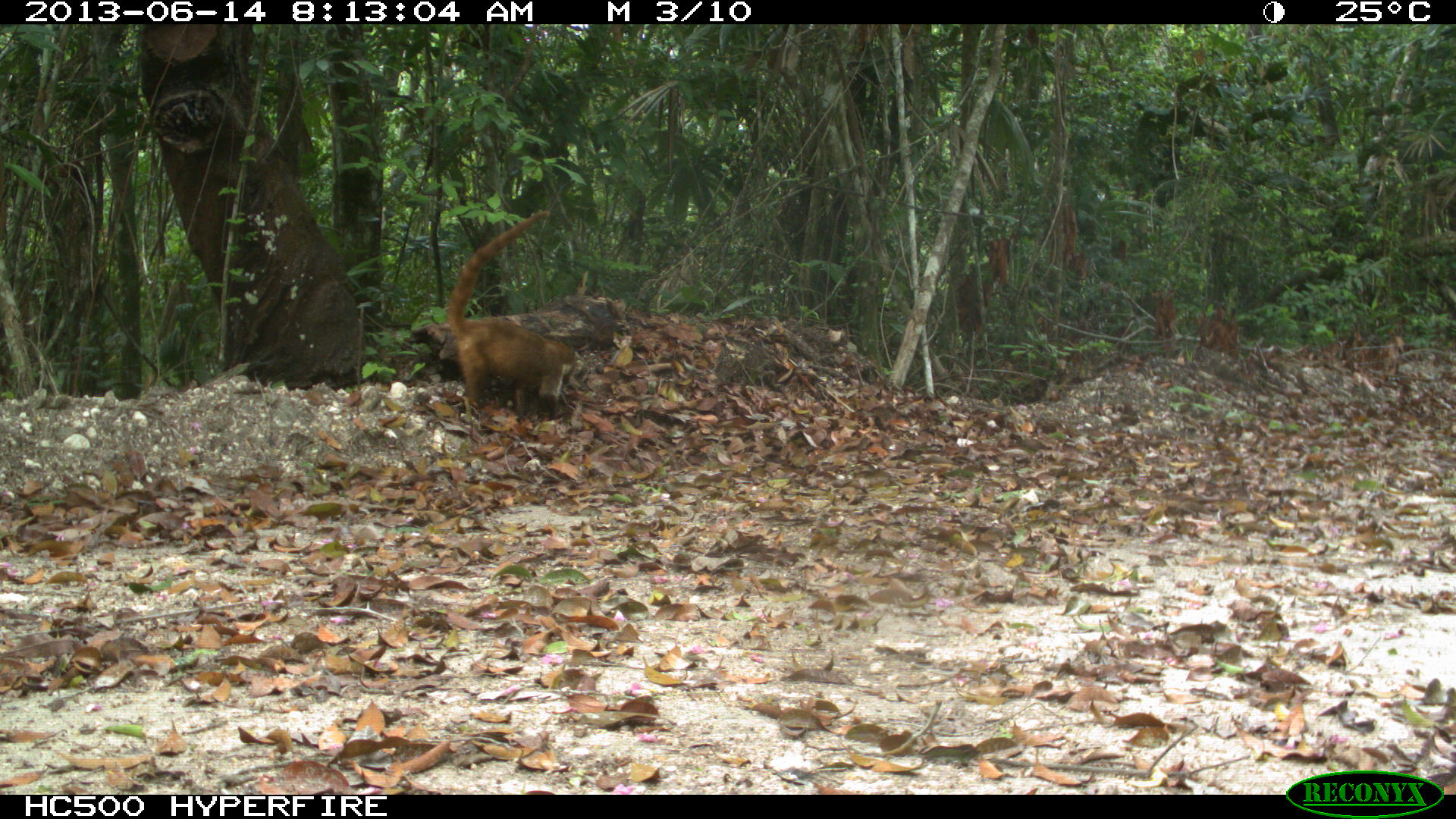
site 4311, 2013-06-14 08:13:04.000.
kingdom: Animalia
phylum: Chordata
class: Mammalia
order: Carnivora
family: Procyonidae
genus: Nasua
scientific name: Nasua narica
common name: white-nosed coati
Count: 3.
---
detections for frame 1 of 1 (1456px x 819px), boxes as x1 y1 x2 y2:
nasua narica: 444 207 582 424